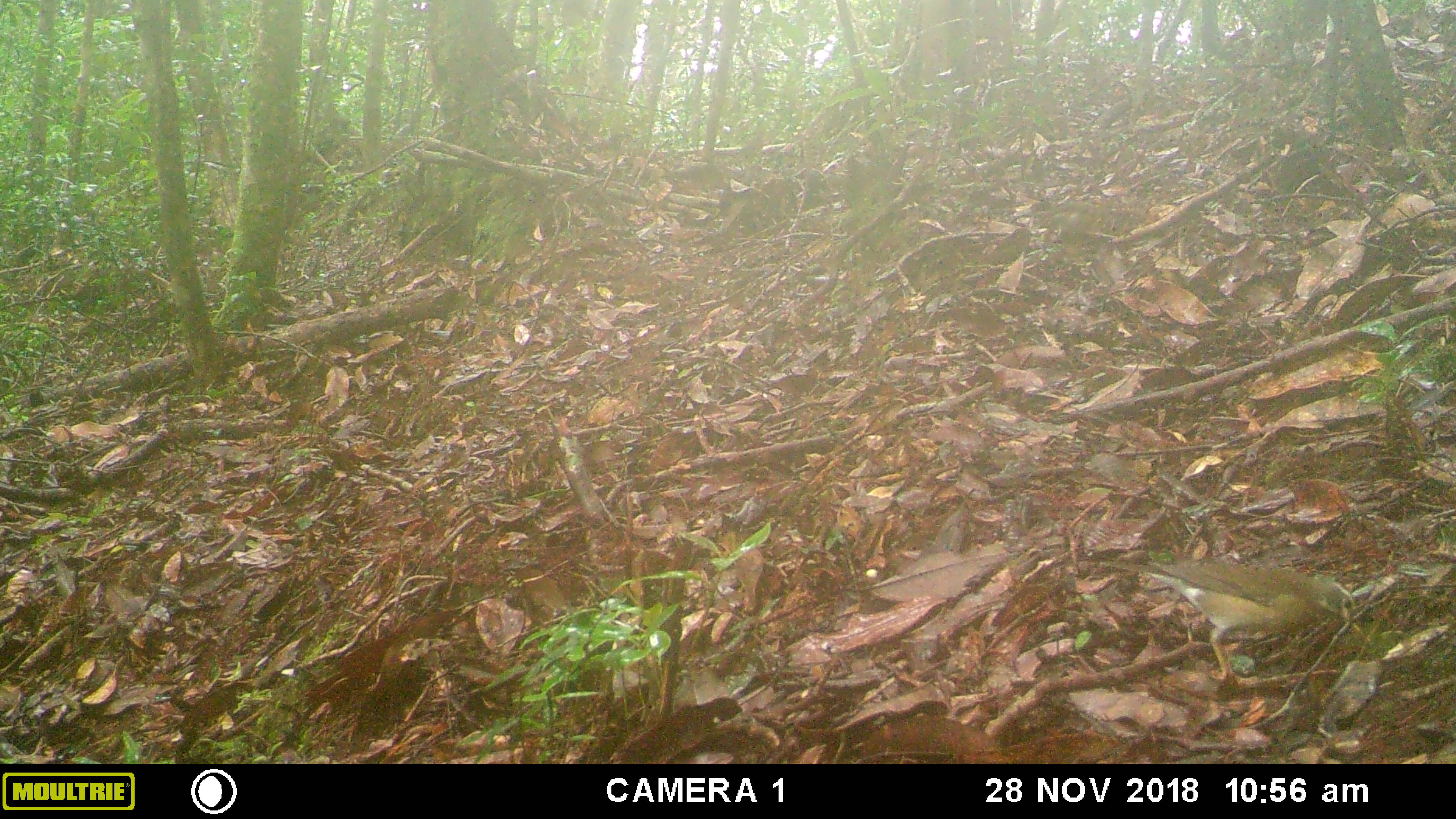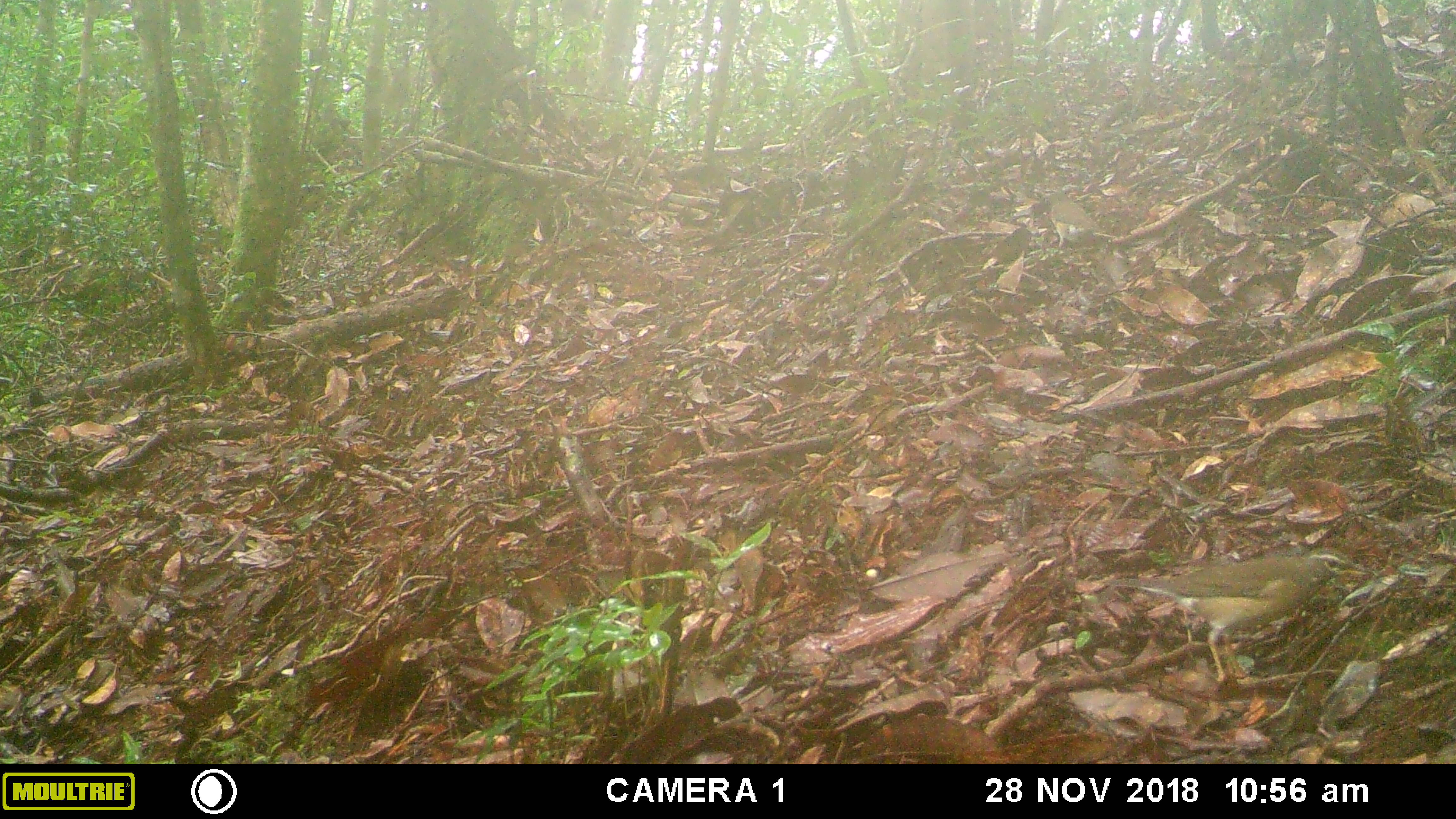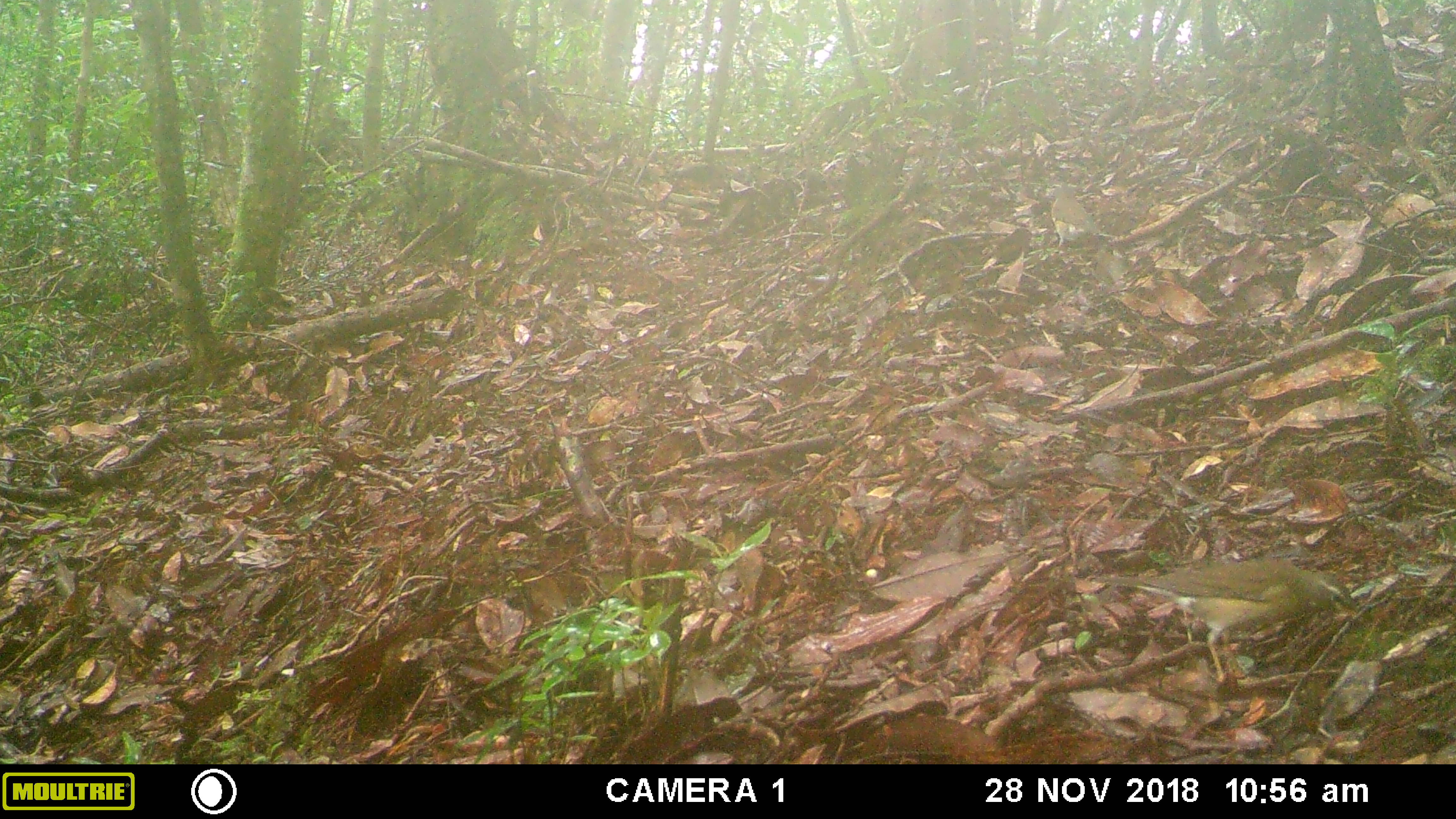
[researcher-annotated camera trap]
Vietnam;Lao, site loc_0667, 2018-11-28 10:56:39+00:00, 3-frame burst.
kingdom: Animalia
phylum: Chordata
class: Aves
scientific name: Aves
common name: bird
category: unidentified bird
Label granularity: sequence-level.